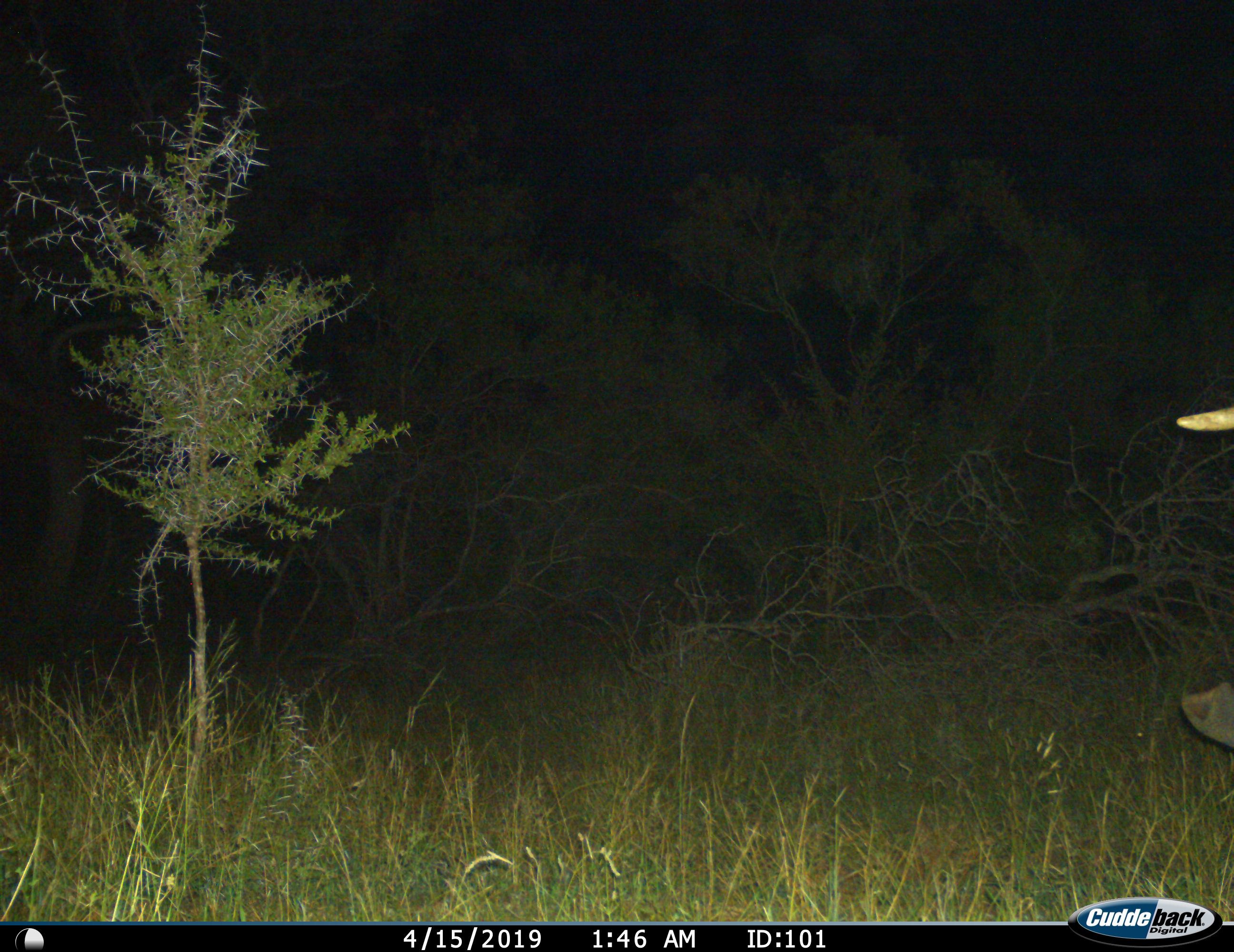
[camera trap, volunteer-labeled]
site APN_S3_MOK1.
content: unidentified animal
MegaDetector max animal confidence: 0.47